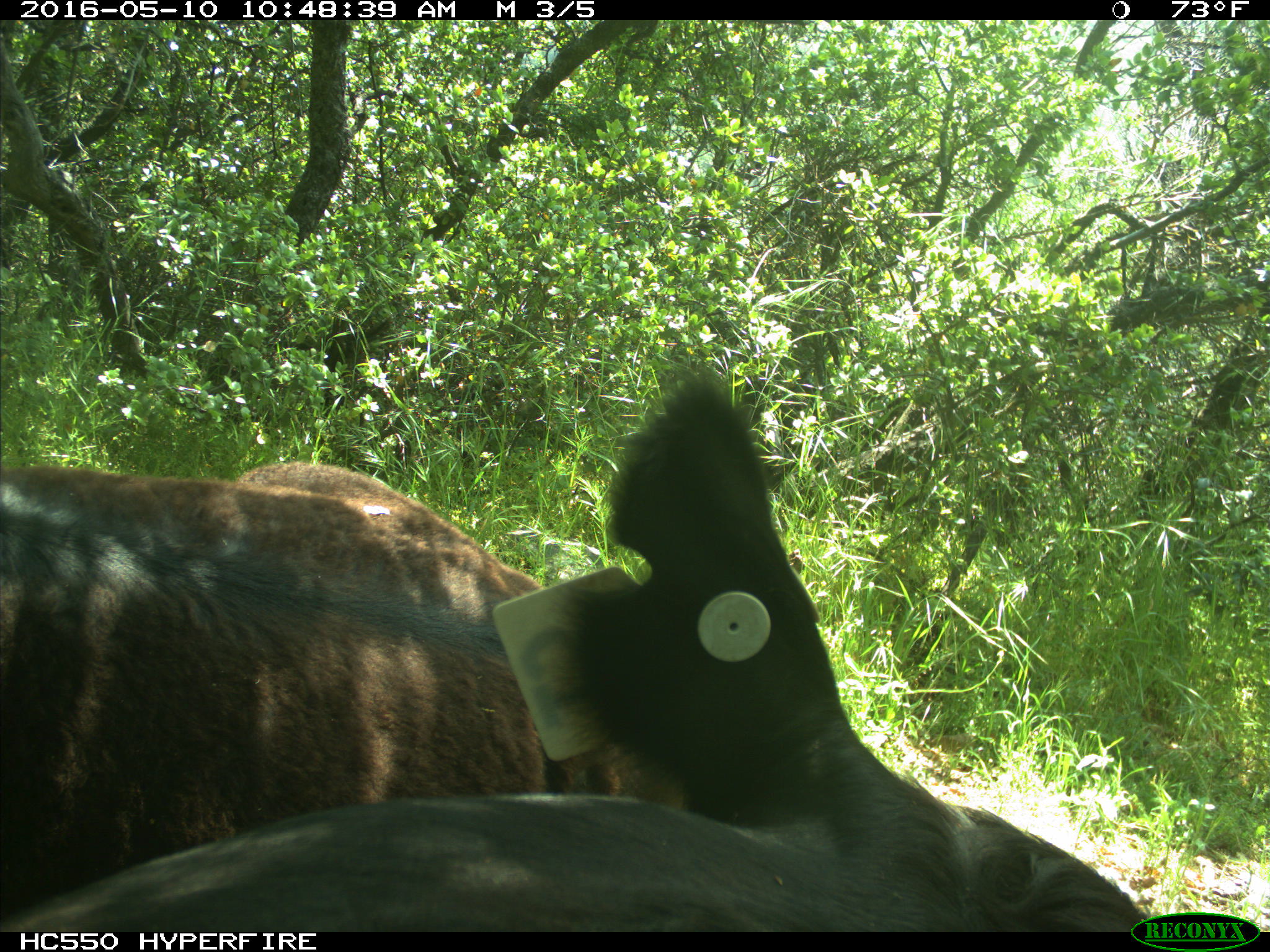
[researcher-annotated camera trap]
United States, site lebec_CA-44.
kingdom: Animalia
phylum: Chordata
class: Mammalia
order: Artiodactyla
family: Bovidae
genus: Bos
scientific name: Bos taurus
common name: domestic cow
Bos taurus (domestic cow).